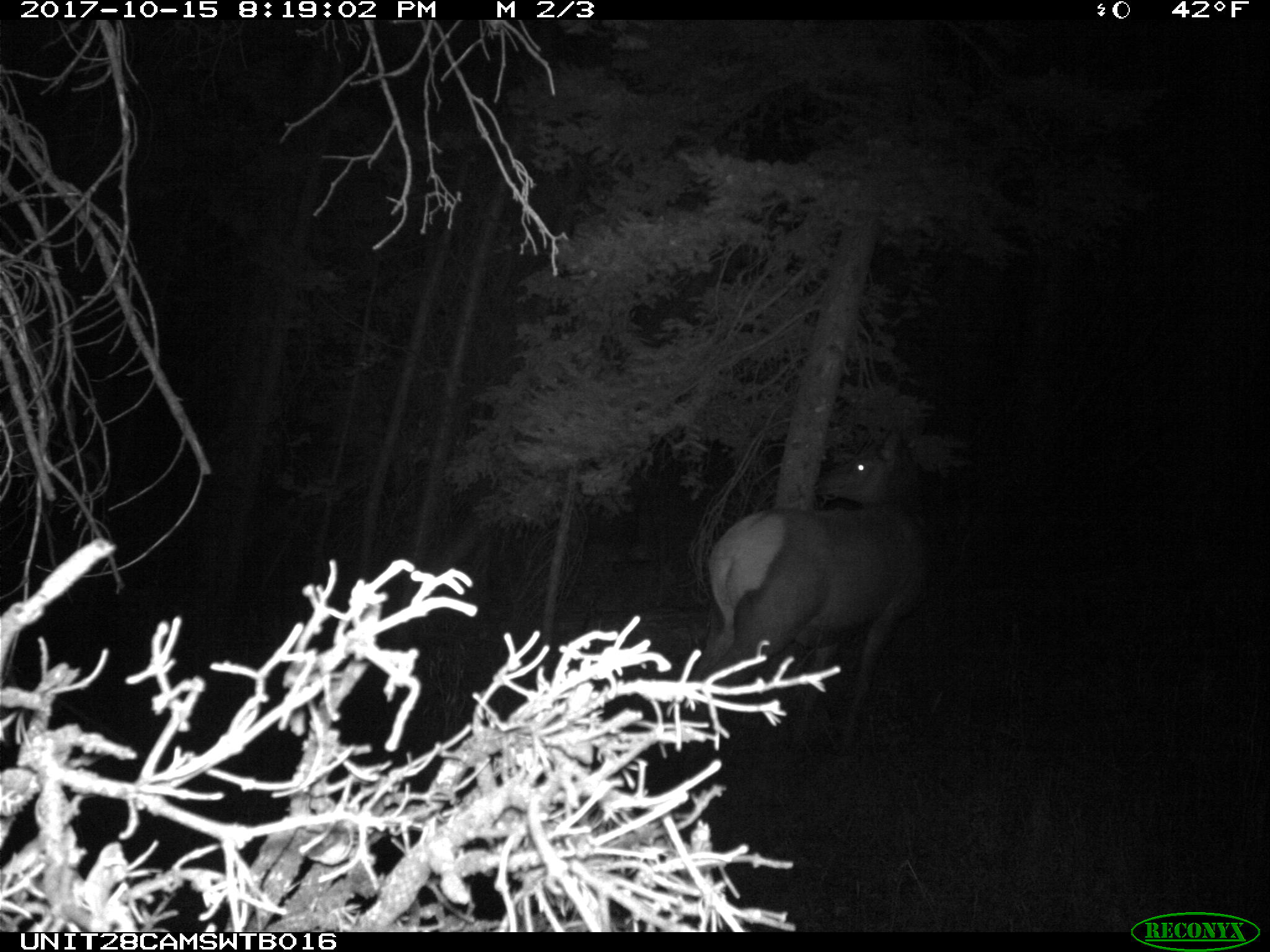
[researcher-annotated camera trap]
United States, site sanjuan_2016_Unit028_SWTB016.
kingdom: Animalia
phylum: Chordata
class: Mammalia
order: Artiodactyla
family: Cervidae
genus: Cervus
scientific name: Cervus elaphus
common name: red deer